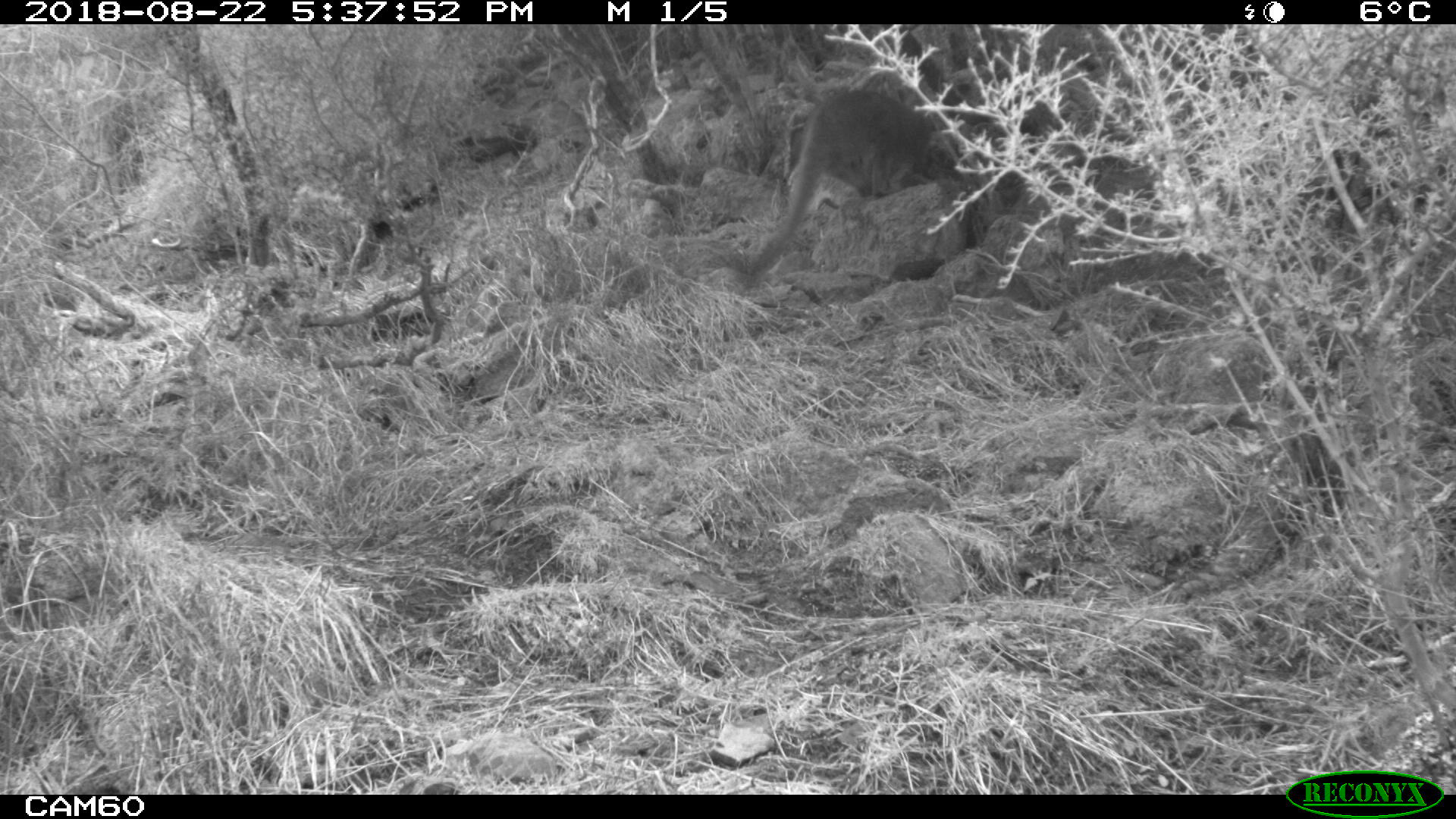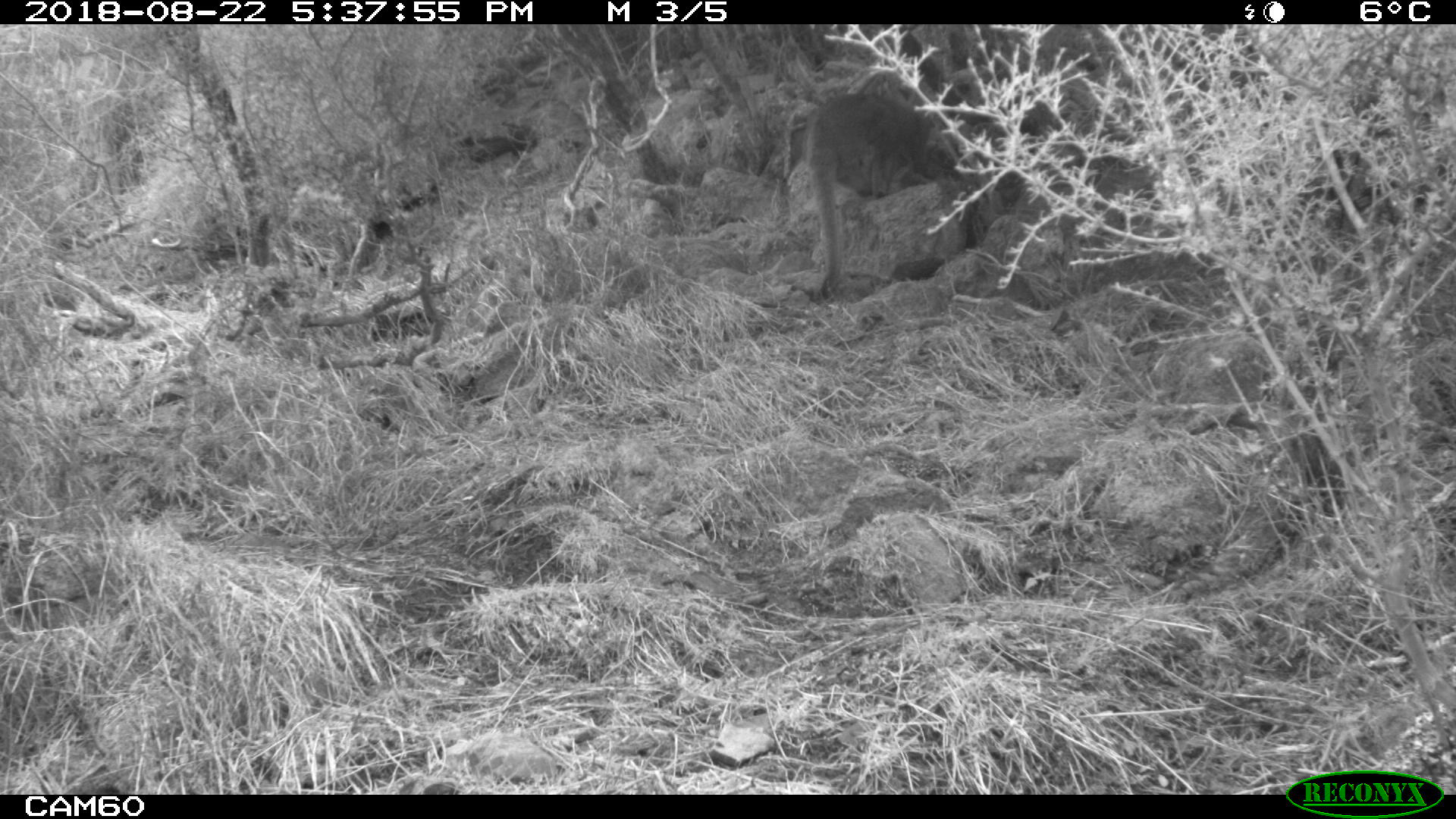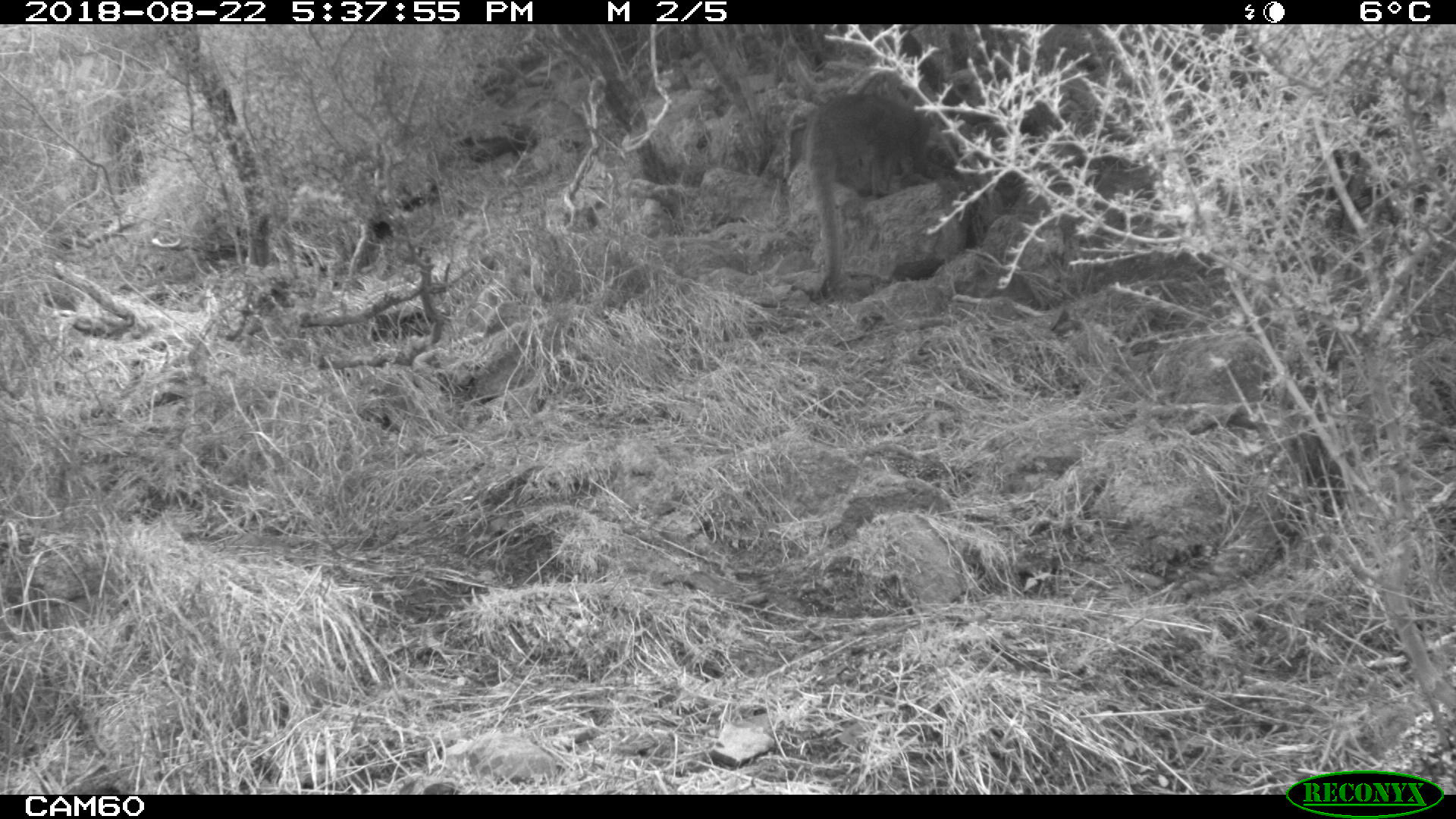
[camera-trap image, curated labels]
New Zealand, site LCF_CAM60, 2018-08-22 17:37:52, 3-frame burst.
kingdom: Animalia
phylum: Chordata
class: Mammalia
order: Diprotodontia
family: Macropodidae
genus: Notamacropus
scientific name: Notamacropus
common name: wallaby